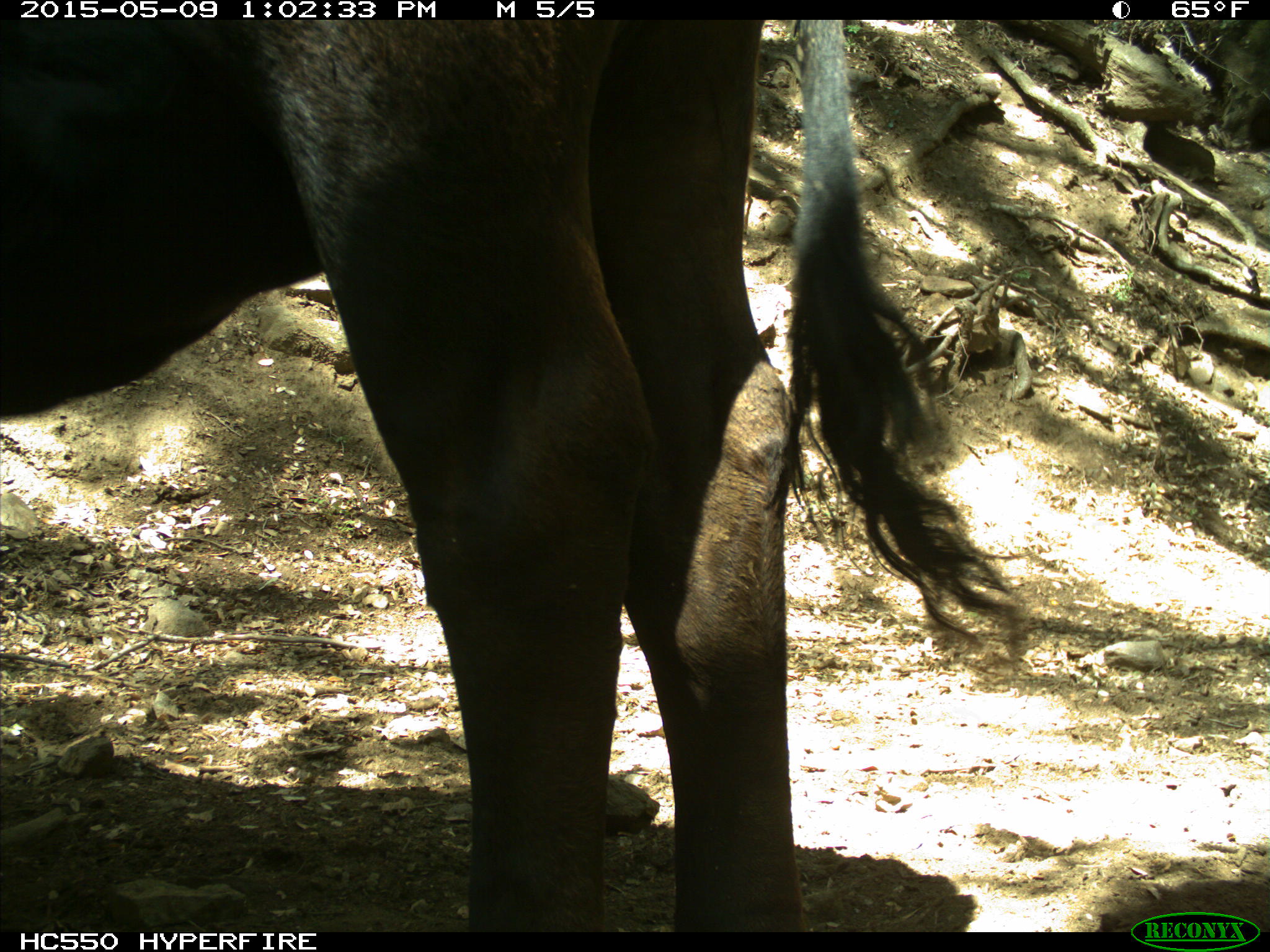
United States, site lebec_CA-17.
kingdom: Animalia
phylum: Chordata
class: Mammalia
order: Artiodactyla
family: Bovidae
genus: Bos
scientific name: Bos taurus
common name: domestic cow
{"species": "Bos taurus (domestic cow)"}